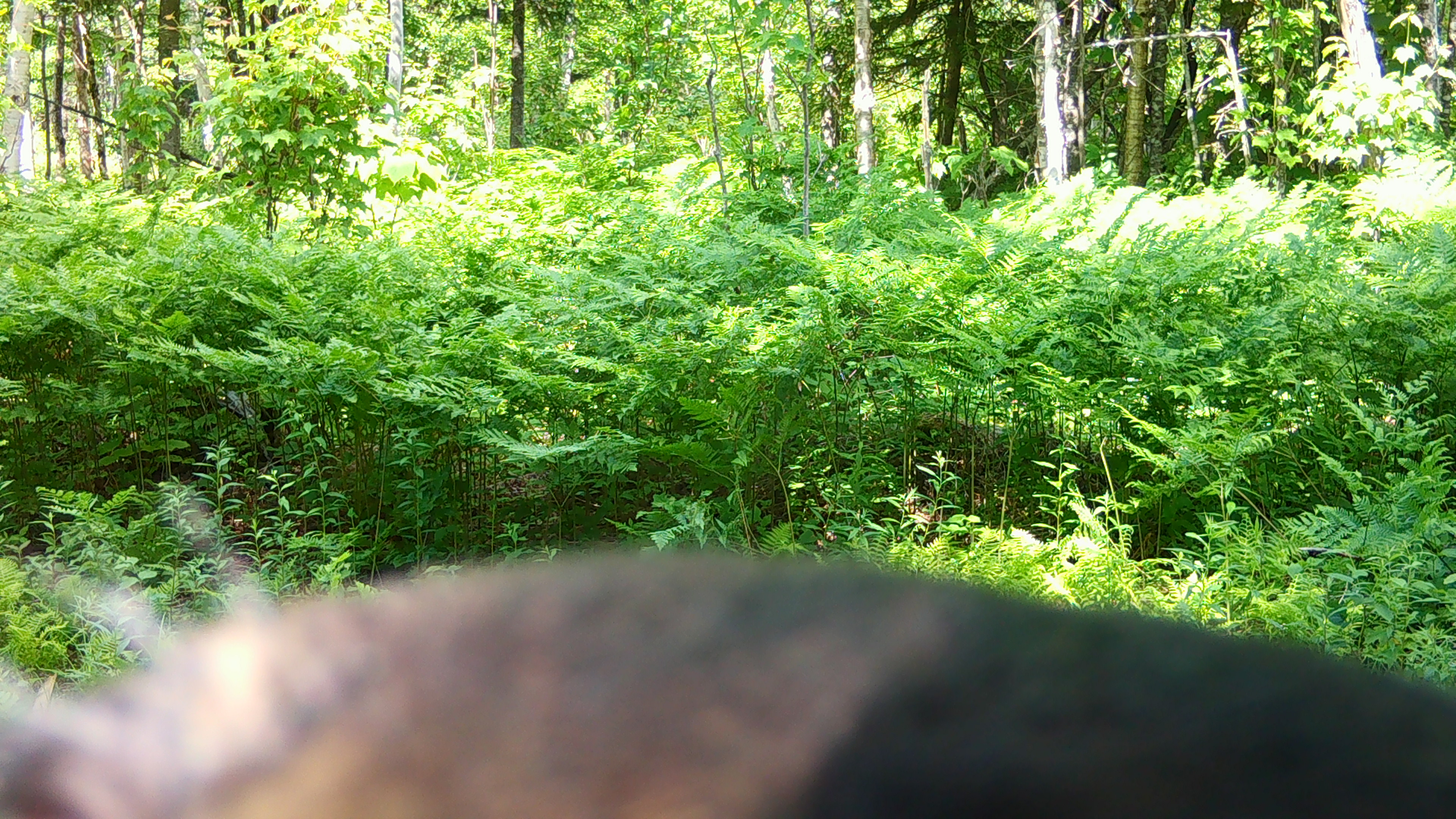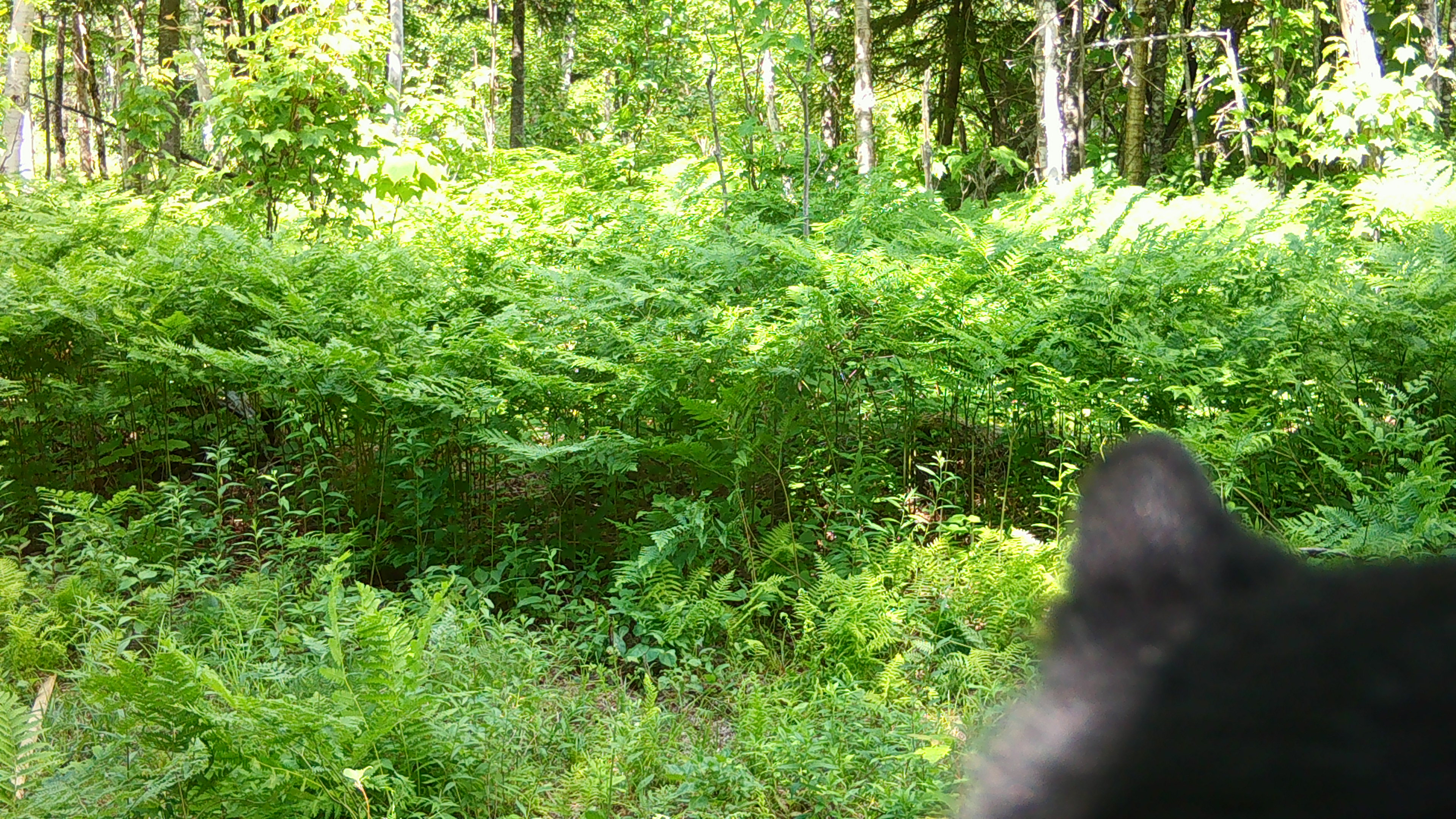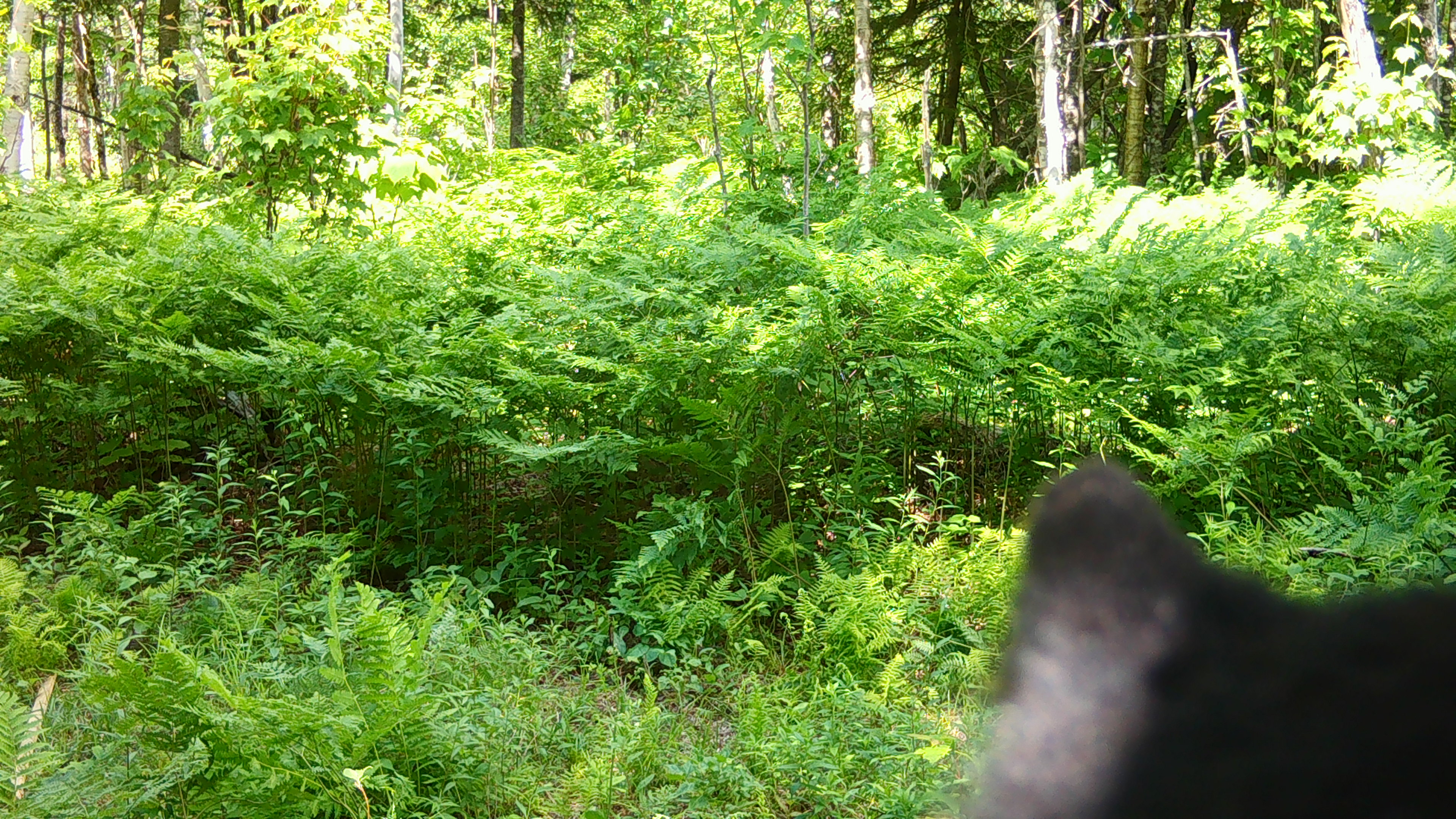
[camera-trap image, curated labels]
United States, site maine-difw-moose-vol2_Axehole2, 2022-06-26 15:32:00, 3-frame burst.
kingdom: Animalia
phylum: Chordata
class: Mammalia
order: Carnivora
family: Ursidae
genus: Ursus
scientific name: Ursus americanus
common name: black bear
Black bear (Ursus americanus).